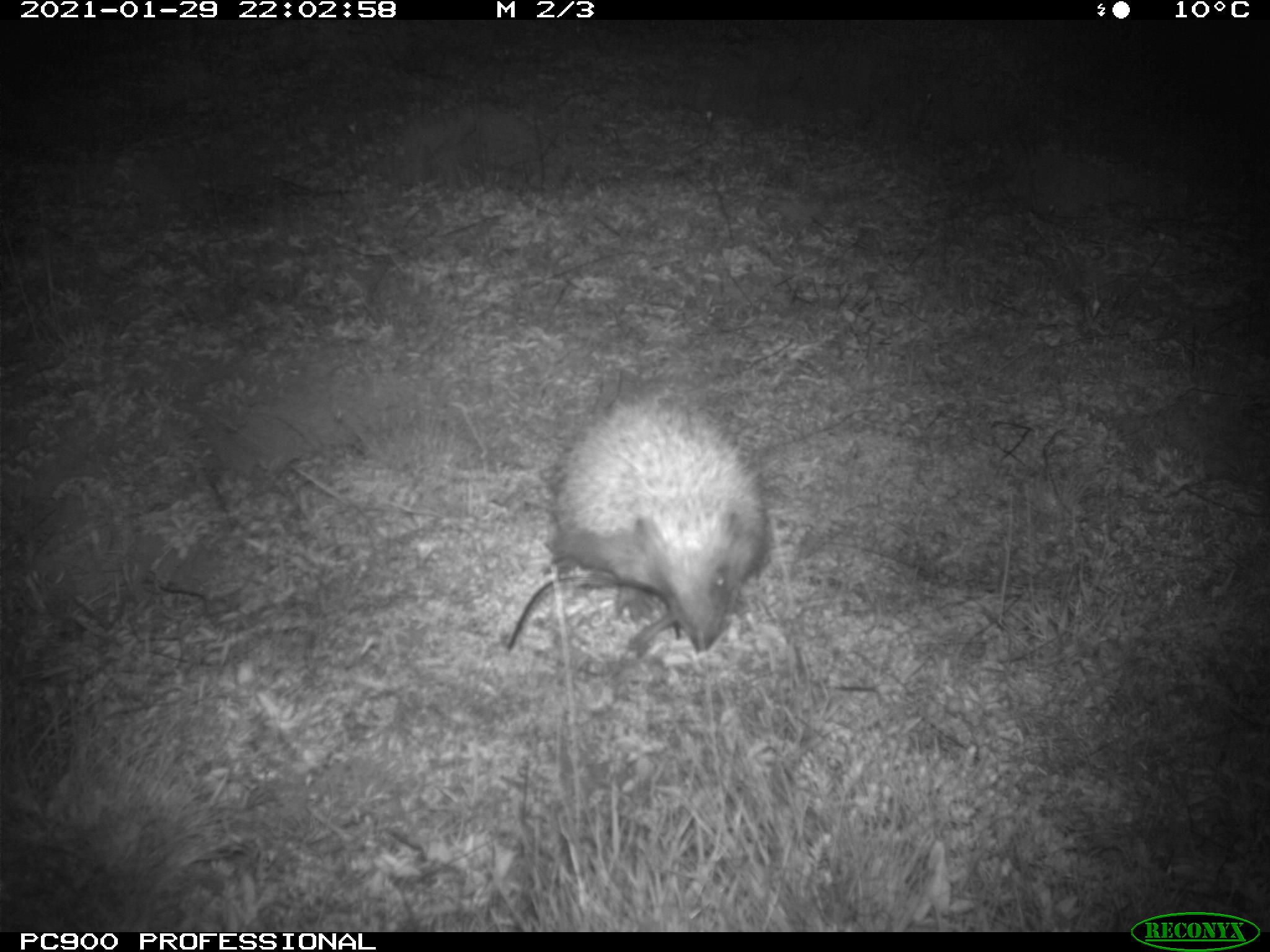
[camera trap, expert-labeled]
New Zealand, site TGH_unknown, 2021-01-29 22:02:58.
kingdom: Animalia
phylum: Chordata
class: Mammalia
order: Eulipotyphla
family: Erinaceidae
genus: Erinaceus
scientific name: Erinaceus europaeus europaeus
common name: european hedgehog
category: hedgehog